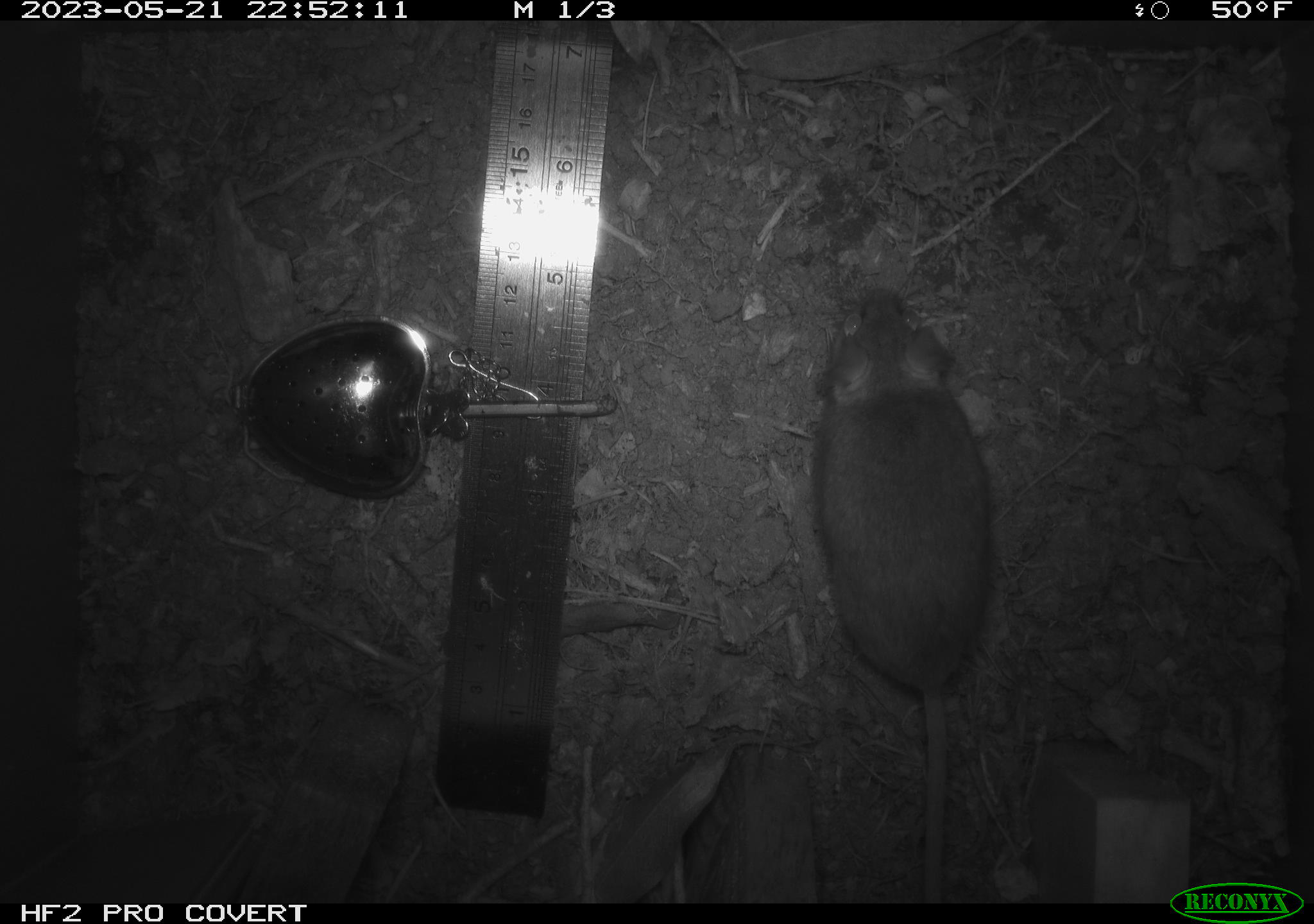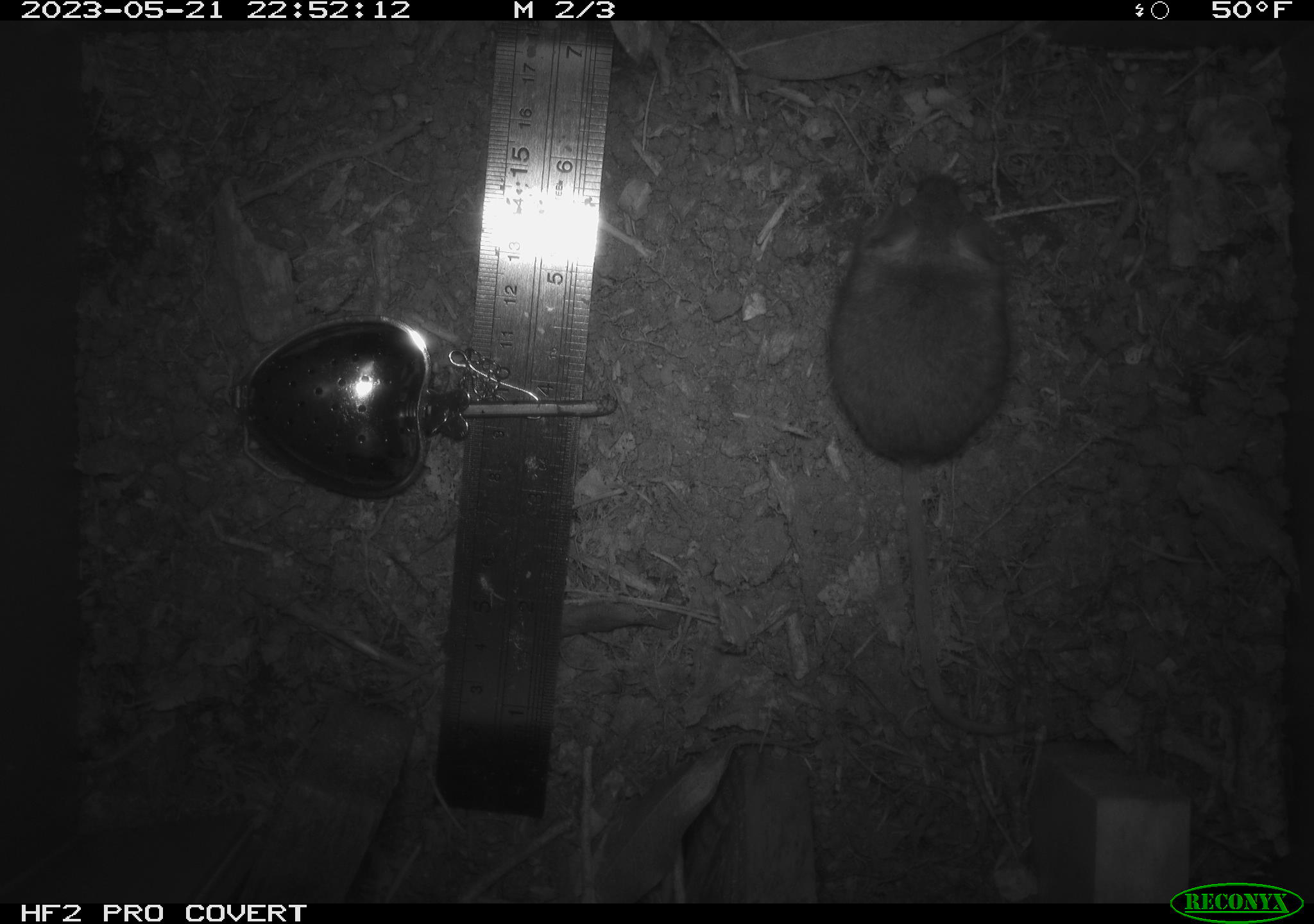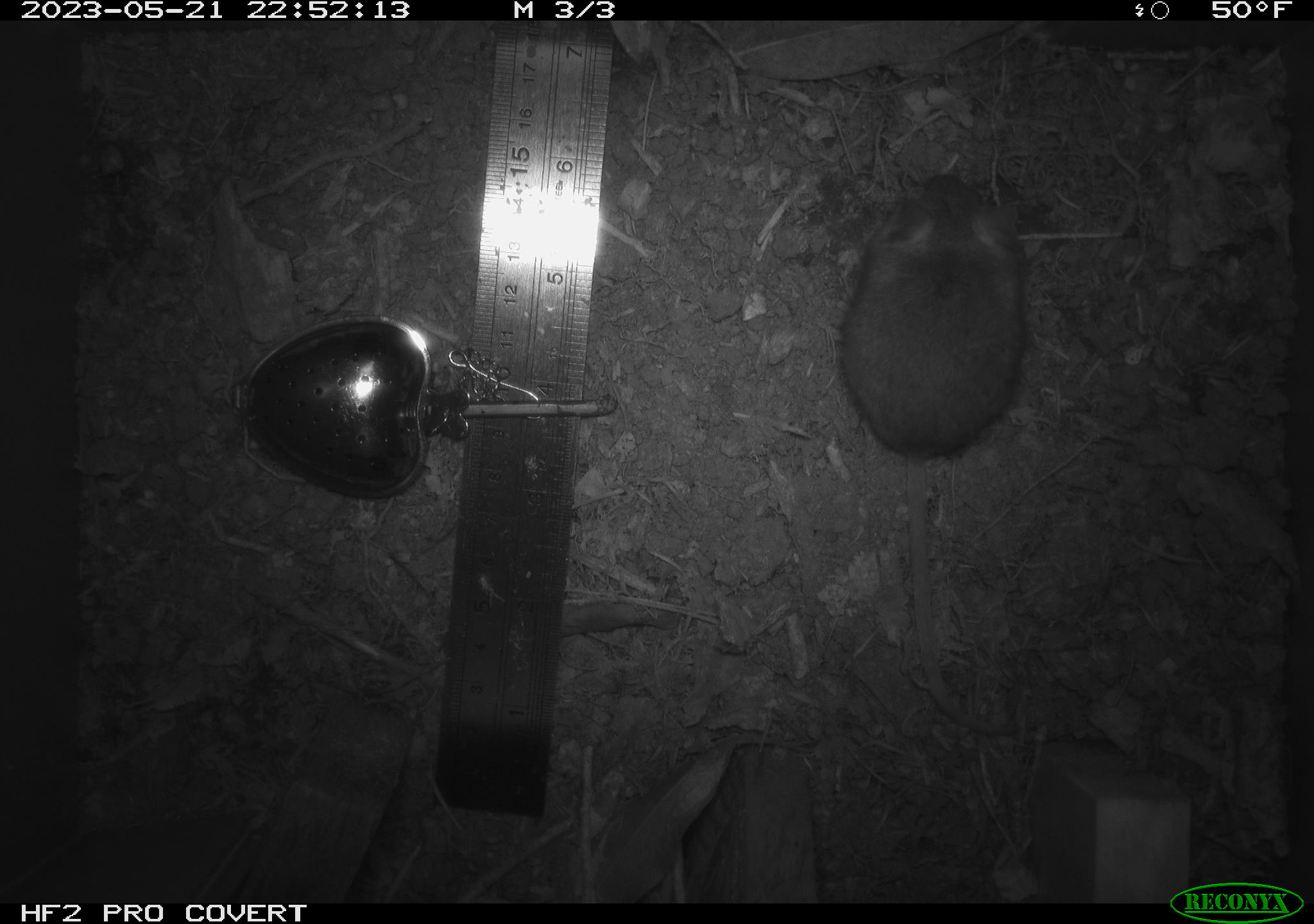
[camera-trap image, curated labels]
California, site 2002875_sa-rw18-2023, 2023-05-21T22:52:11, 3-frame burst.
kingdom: Animalia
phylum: Chordata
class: Mammalia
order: Rodentia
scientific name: Rodentia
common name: mouse species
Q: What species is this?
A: Mouse species (Rodentia).